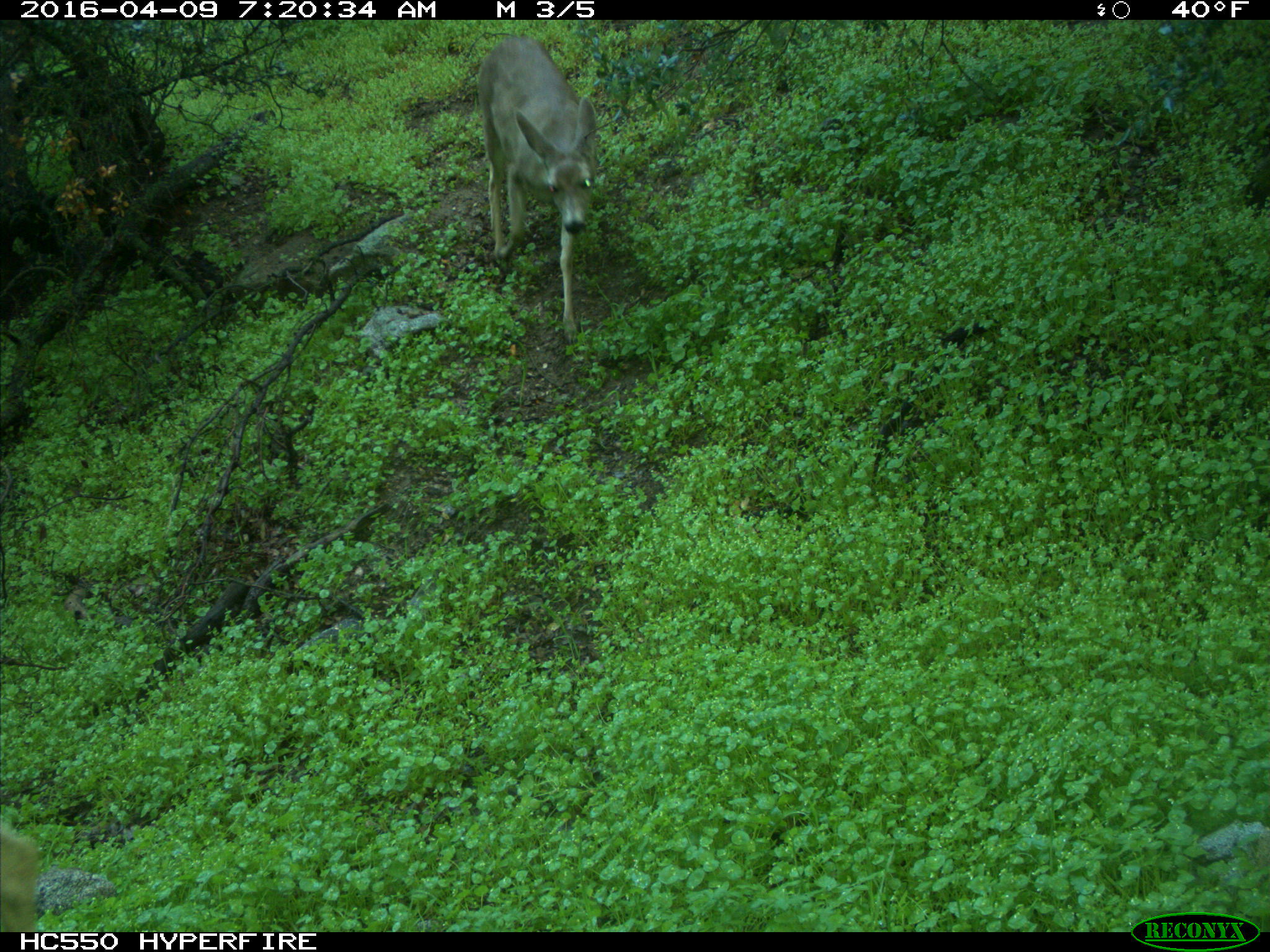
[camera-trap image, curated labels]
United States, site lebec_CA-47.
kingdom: Animalia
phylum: Chordata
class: Mammalia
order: Artiodactyla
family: Cervidae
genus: Odocoileus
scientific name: Odocoileus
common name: deer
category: unidentified deer